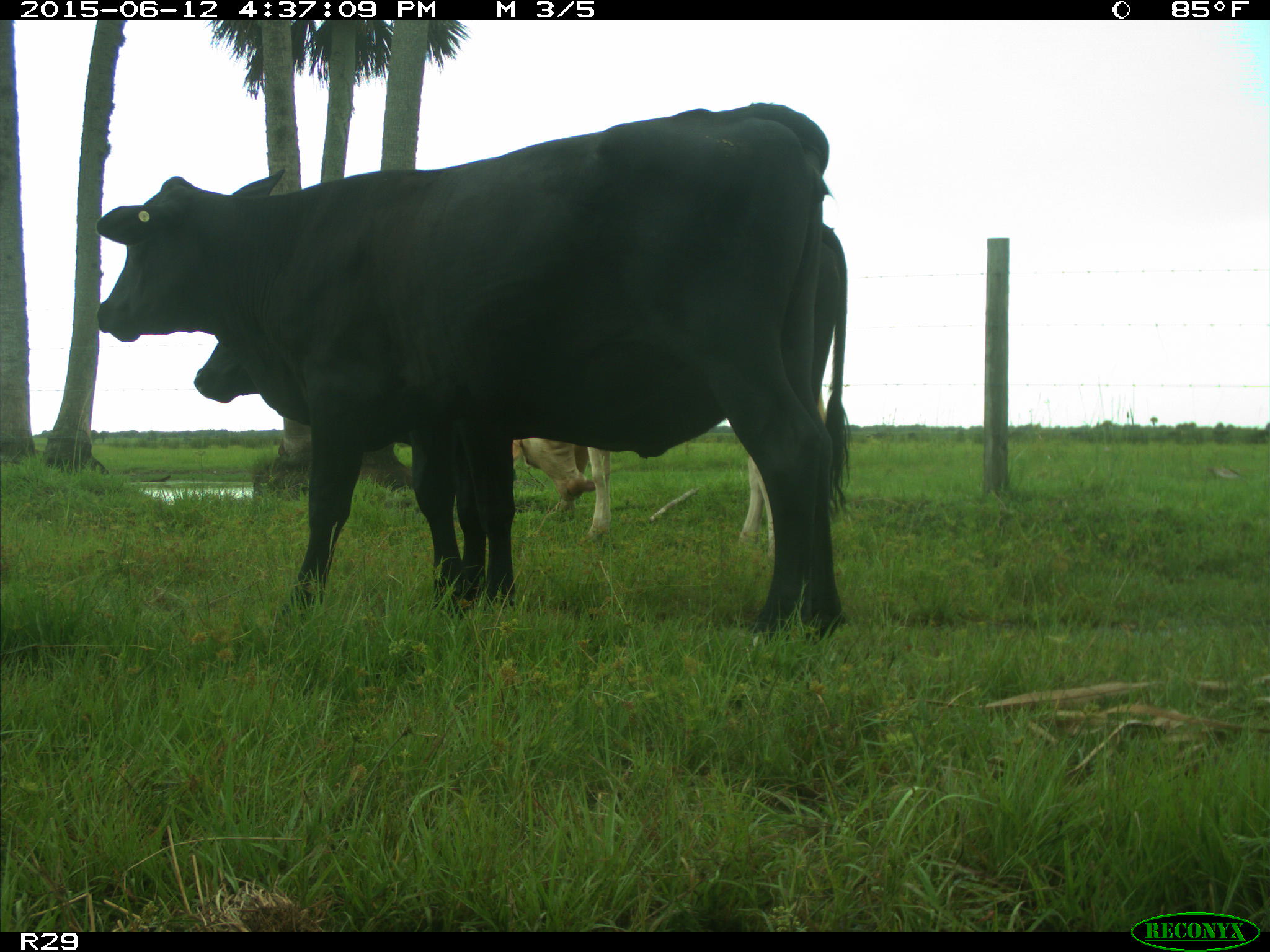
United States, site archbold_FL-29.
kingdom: Animalia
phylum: Chordata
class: Mammalia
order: Artiodactyla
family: Bovidae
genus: Bos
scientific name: Bos taurus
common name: domestic cow